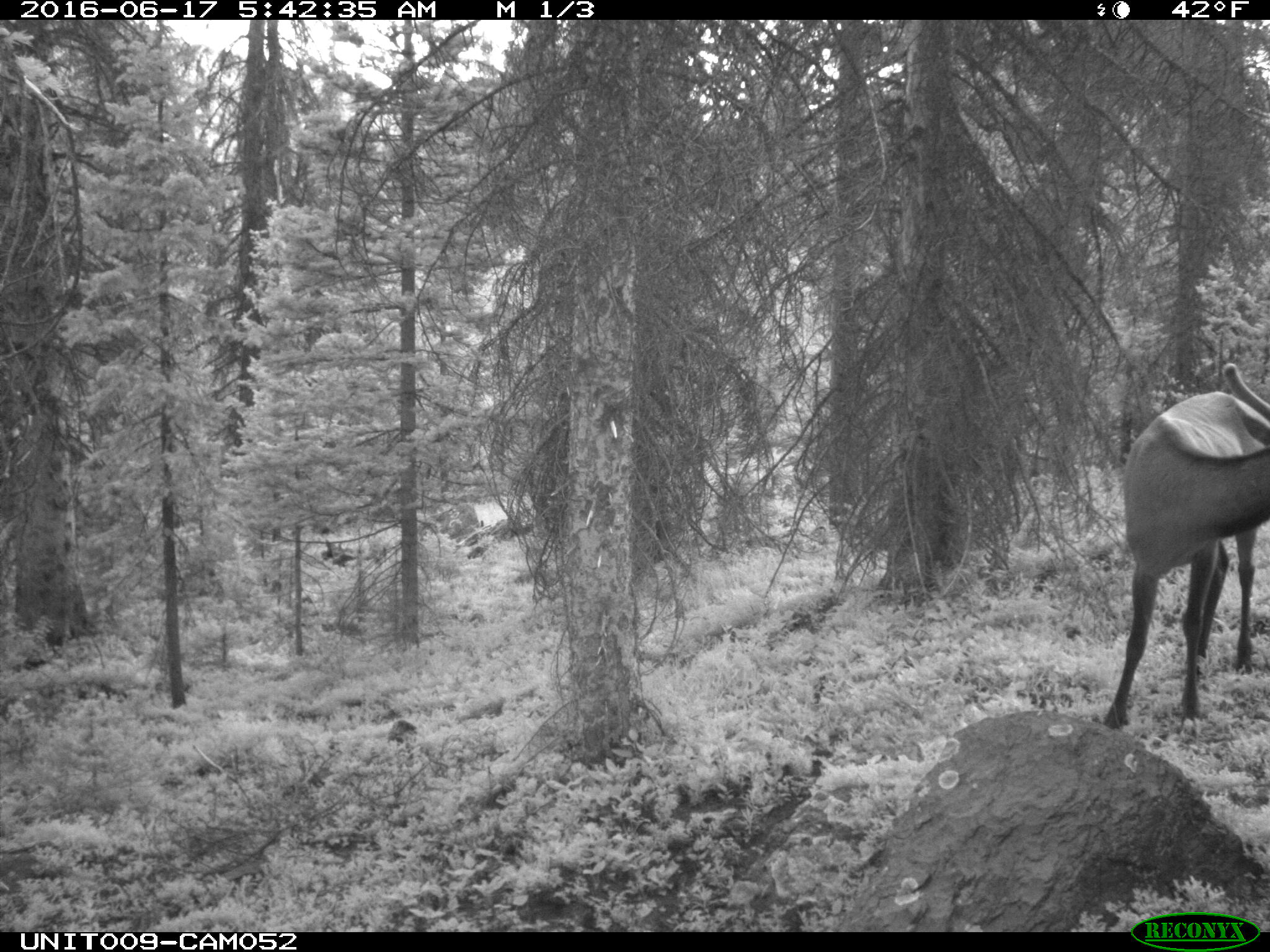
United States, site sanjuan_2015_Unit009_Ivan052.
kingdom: Animalia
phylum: Chordata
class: Mammalia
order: Artiodactyla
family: Cervidae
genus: Cervus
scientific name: Cervus elaphus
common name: red deer